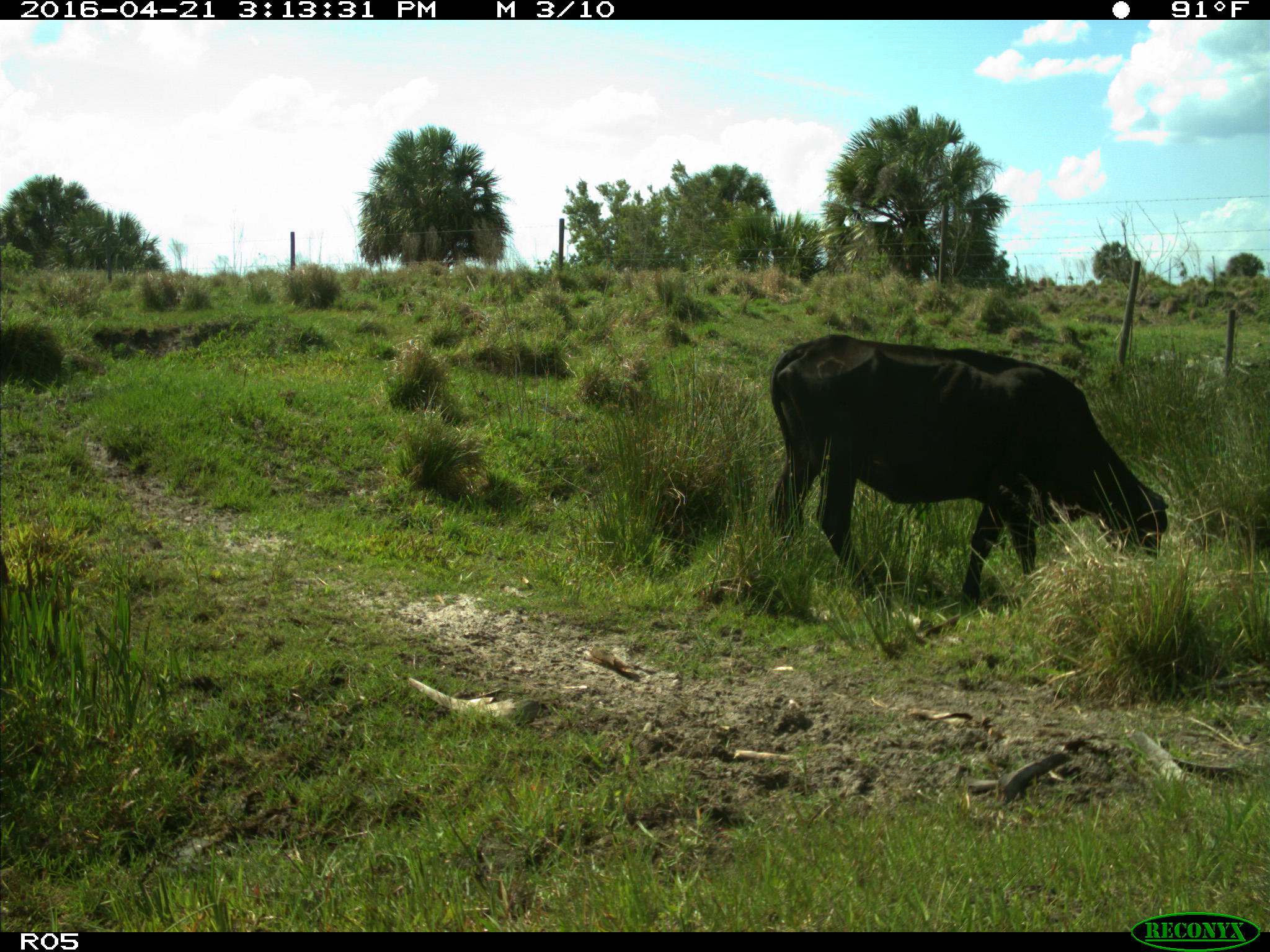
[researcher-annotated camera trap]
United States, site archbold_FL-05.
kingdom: Animalia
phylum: Chordata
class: Mammalia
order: Artiodactyla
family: Bovidae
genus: Bos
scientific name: Bos taurus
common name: domestic cow